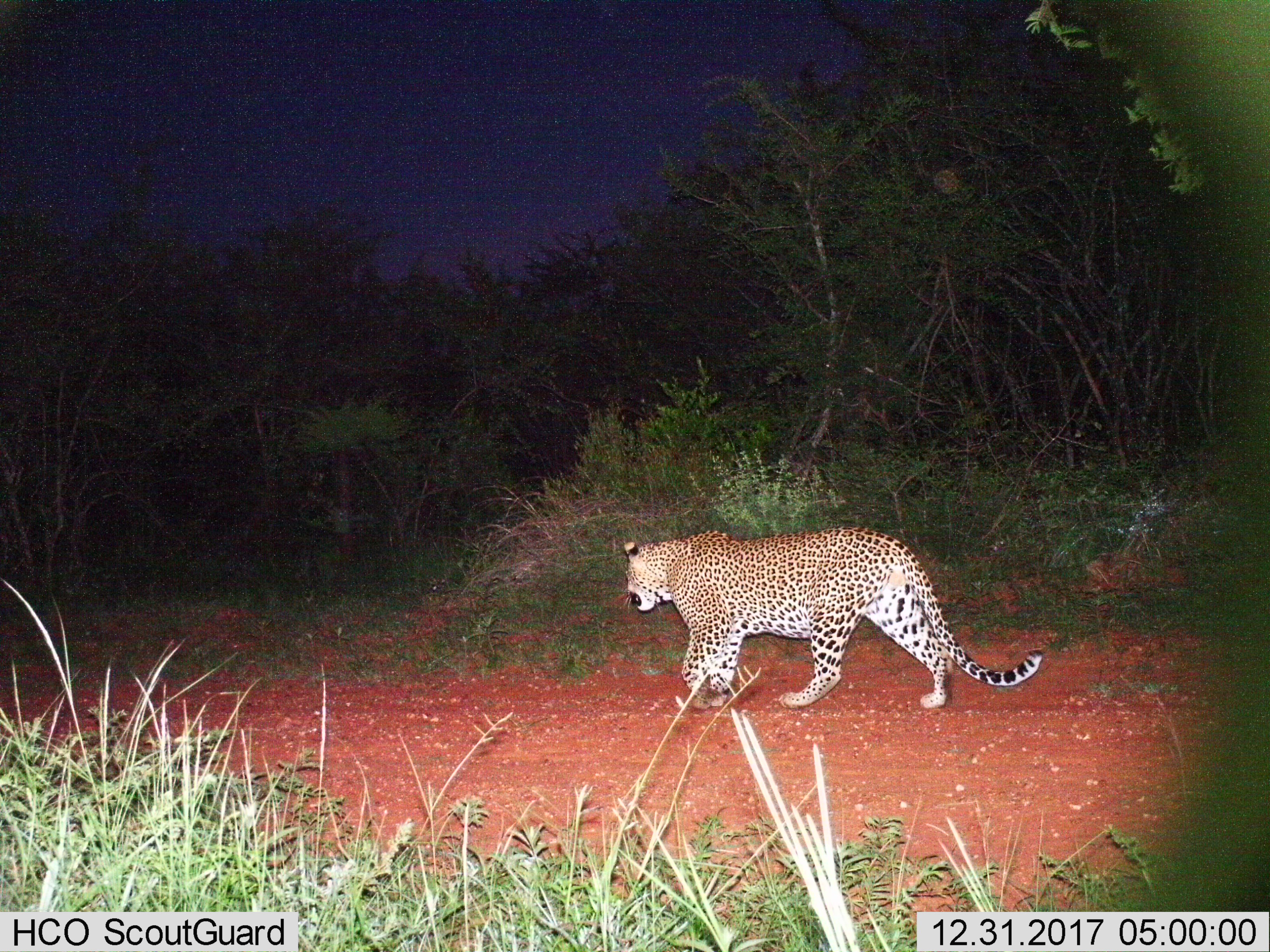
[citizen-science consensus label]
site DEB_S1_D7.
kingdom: Animalia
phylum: Chordata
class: Mammalia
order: Carnivora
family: Felidae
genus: Panthera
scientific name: Panthera pardus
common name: leopard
Leopard (Panthera pardus), count 1. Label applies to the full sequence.